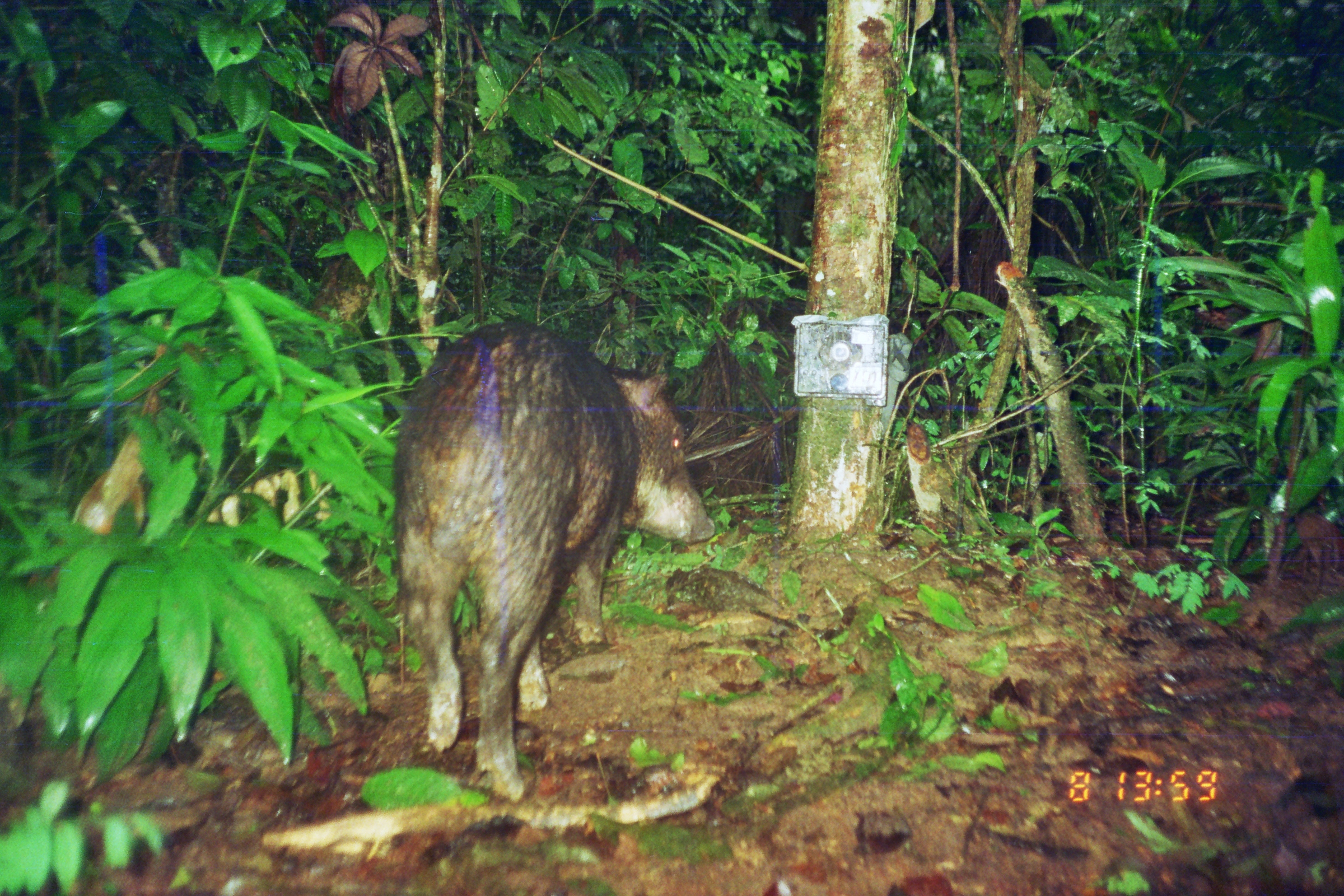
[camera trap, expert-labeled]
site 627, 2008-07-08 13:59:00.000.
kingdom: Animalia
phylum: Chordata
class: Mammalia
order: Artiodactyla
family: Tayassuidae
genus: Tayassu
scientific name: Tayassu pecari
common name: white-lipped peccary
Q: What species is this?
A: Tayassu pecari (white-lipped peccary).